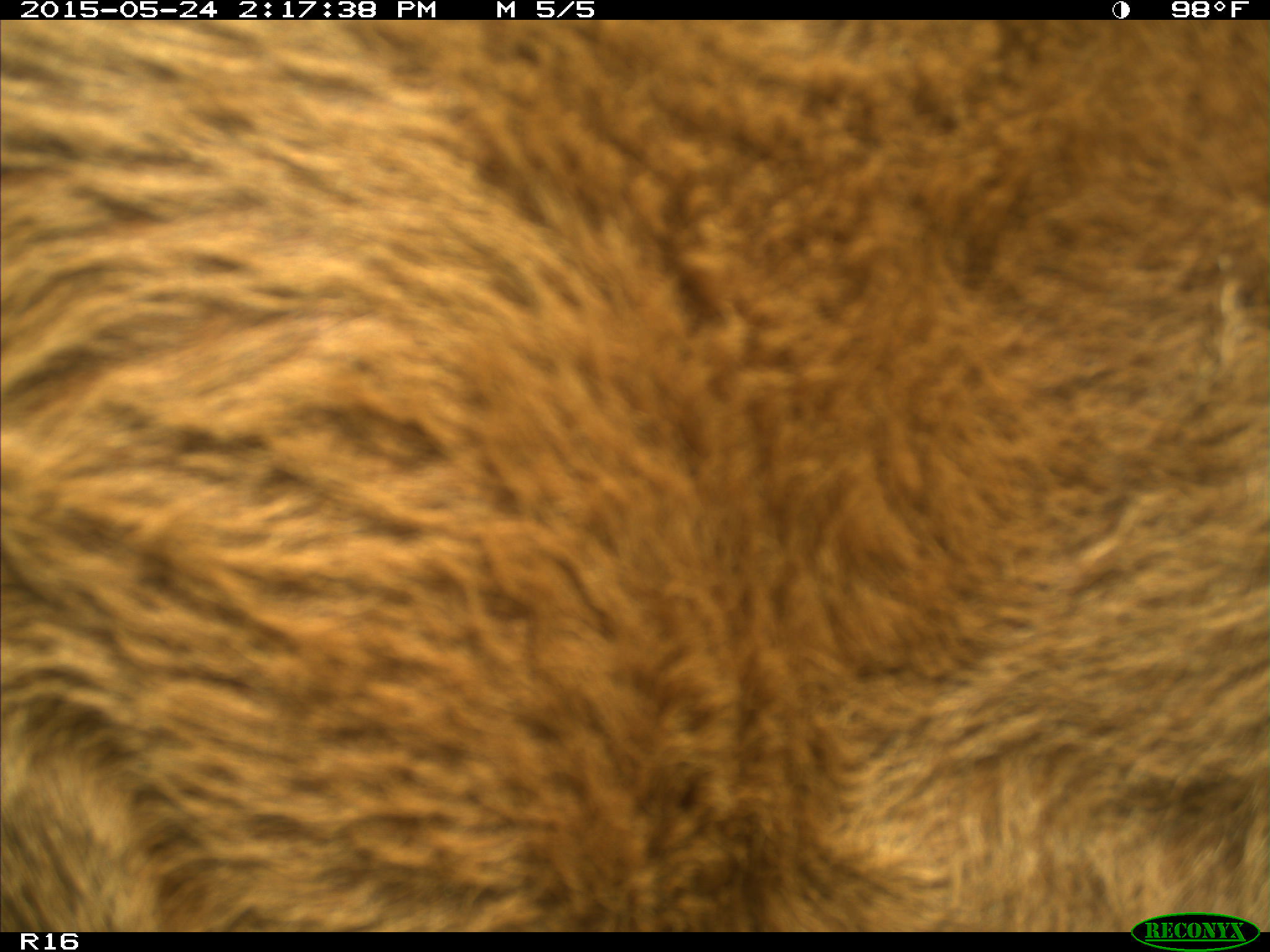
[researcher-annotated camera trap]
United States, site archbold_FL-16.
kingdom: Animalia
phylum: Chordata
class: Mammalia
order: Artiodactyla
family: Bovidae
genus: Bos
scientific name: Bos taurus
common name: domestic cow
Bos taurus (domestic cow).